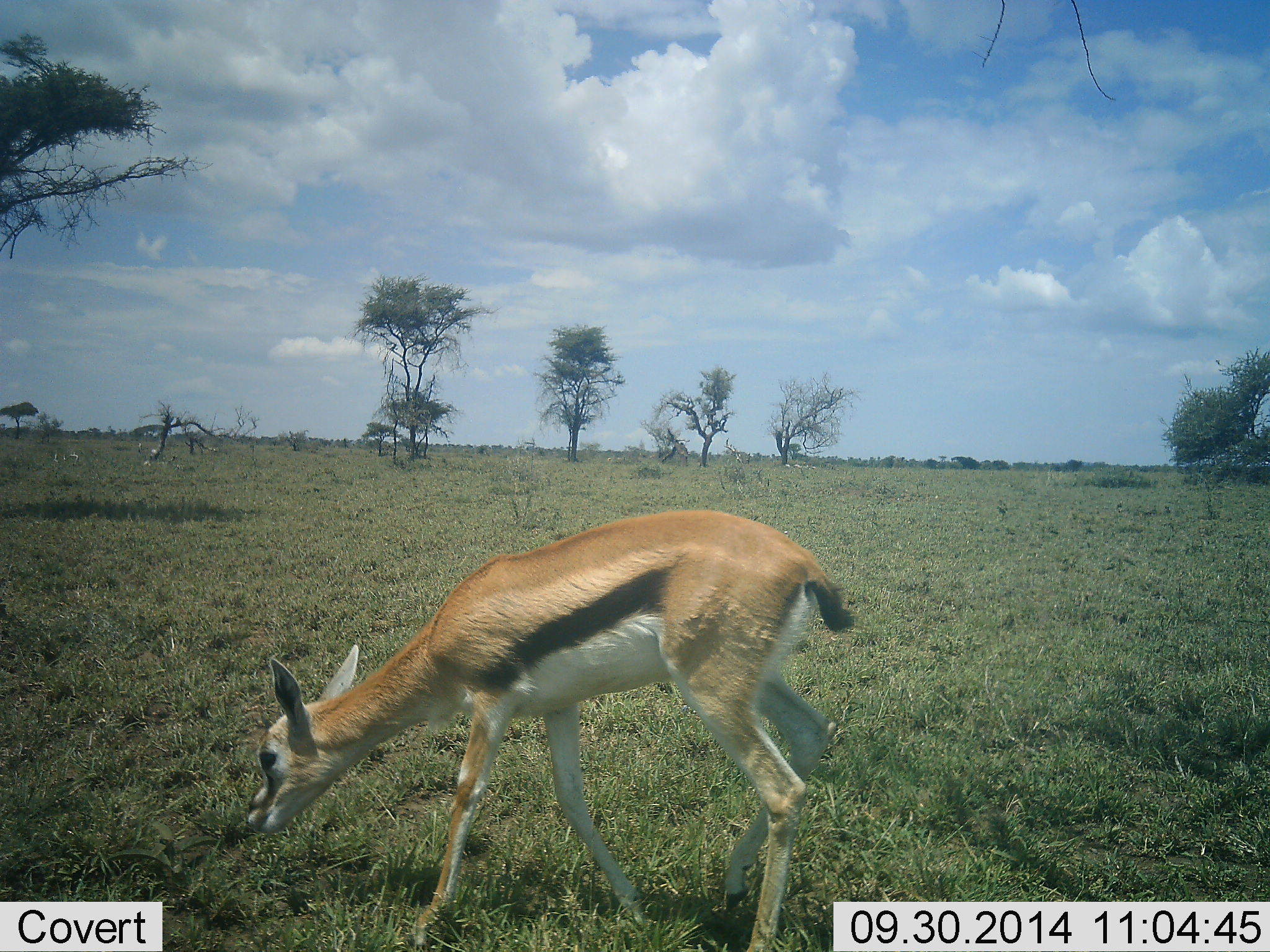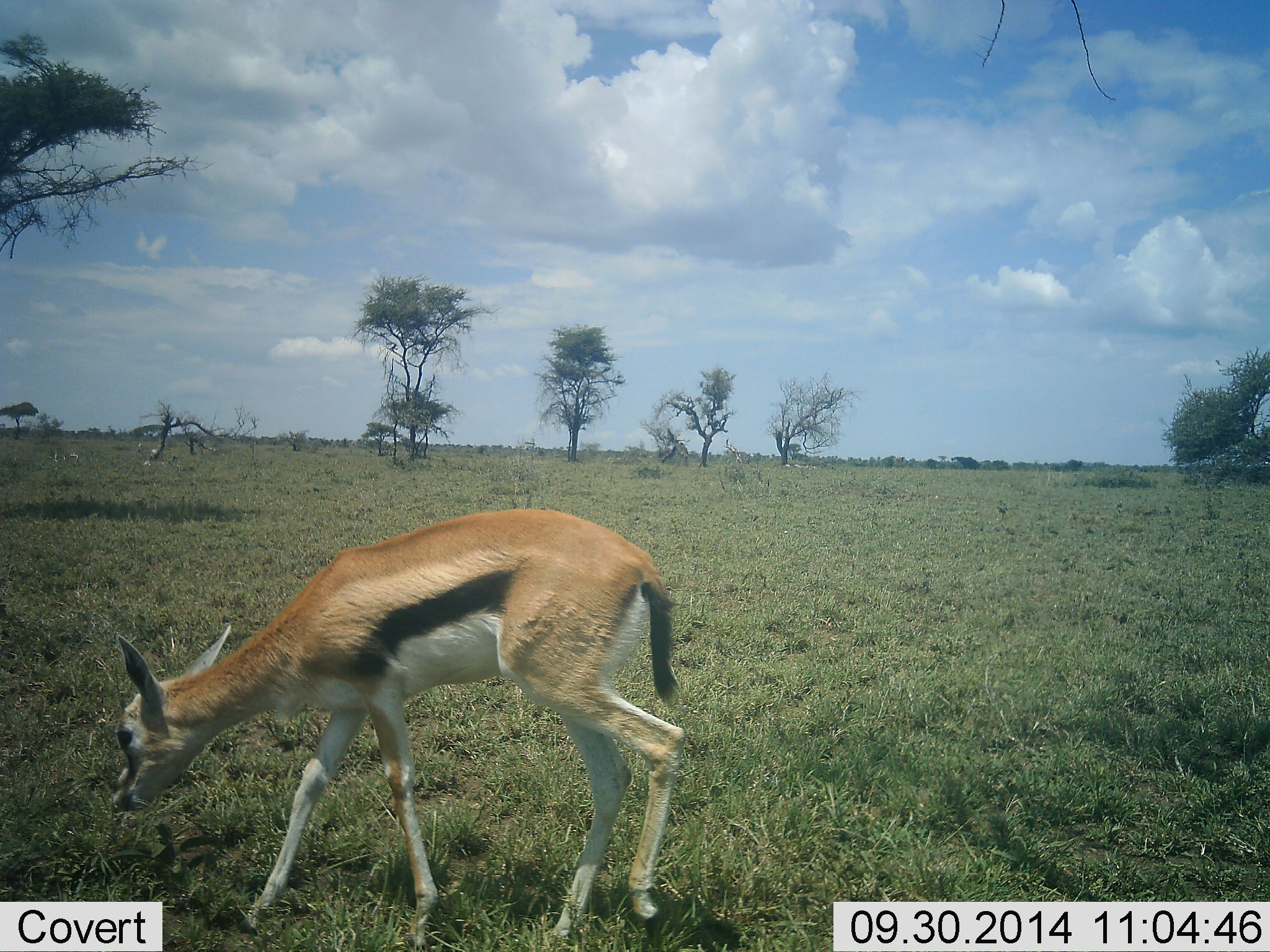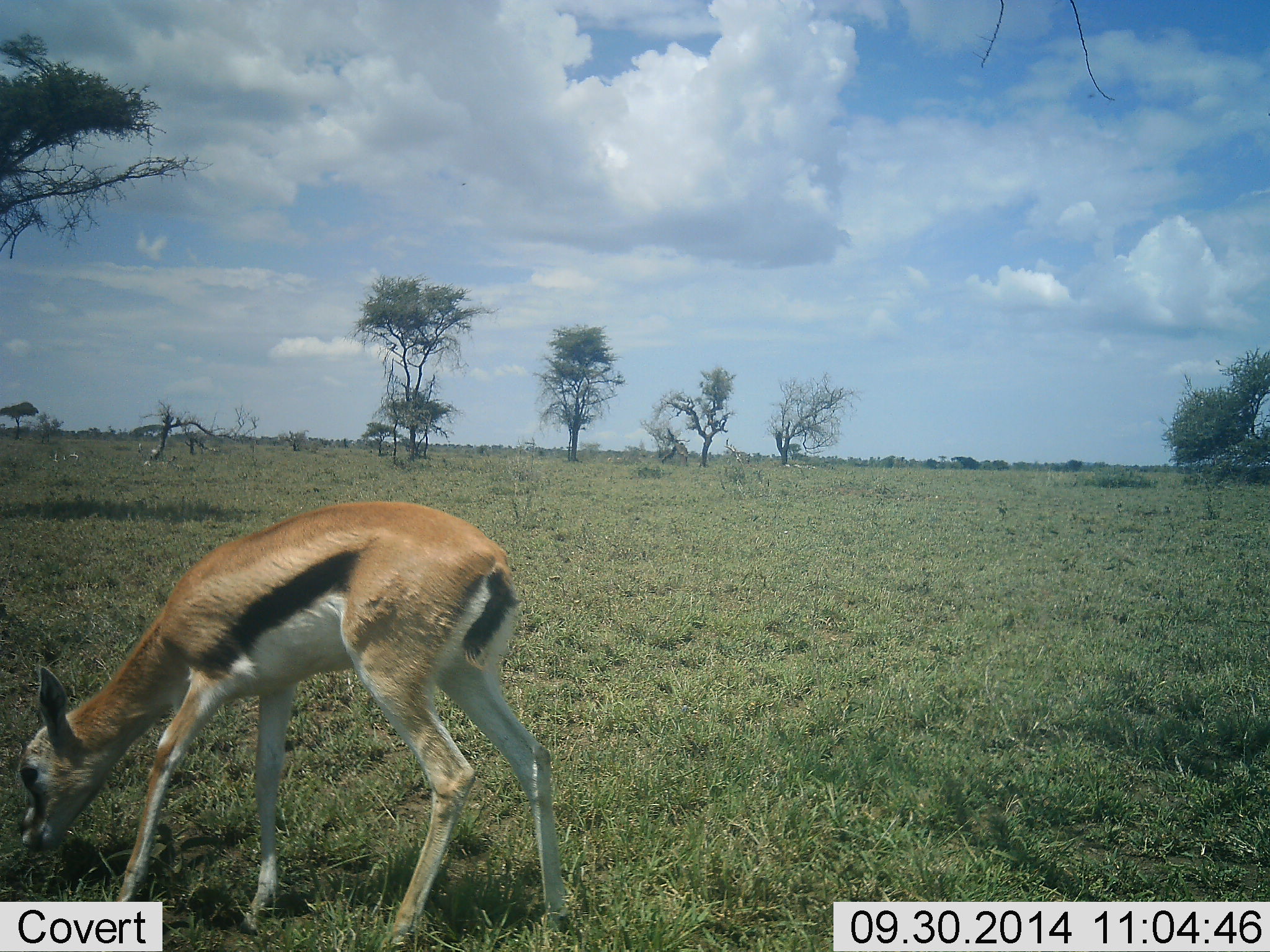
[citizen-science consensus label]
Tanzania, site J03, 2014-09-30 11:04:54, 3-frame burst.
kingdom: Animalia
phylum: Chordata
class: Mammalia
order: Artiodactyla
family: Bovidae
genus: Eudorcas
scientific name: Eudorcas thomsonii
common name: thomson's gazelle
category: gazellethomsons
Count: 1.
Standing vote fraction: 10%.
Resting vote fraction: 0%.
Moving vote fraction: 50%.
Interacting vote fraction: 0%.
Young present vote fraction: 10%.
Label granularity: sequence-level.